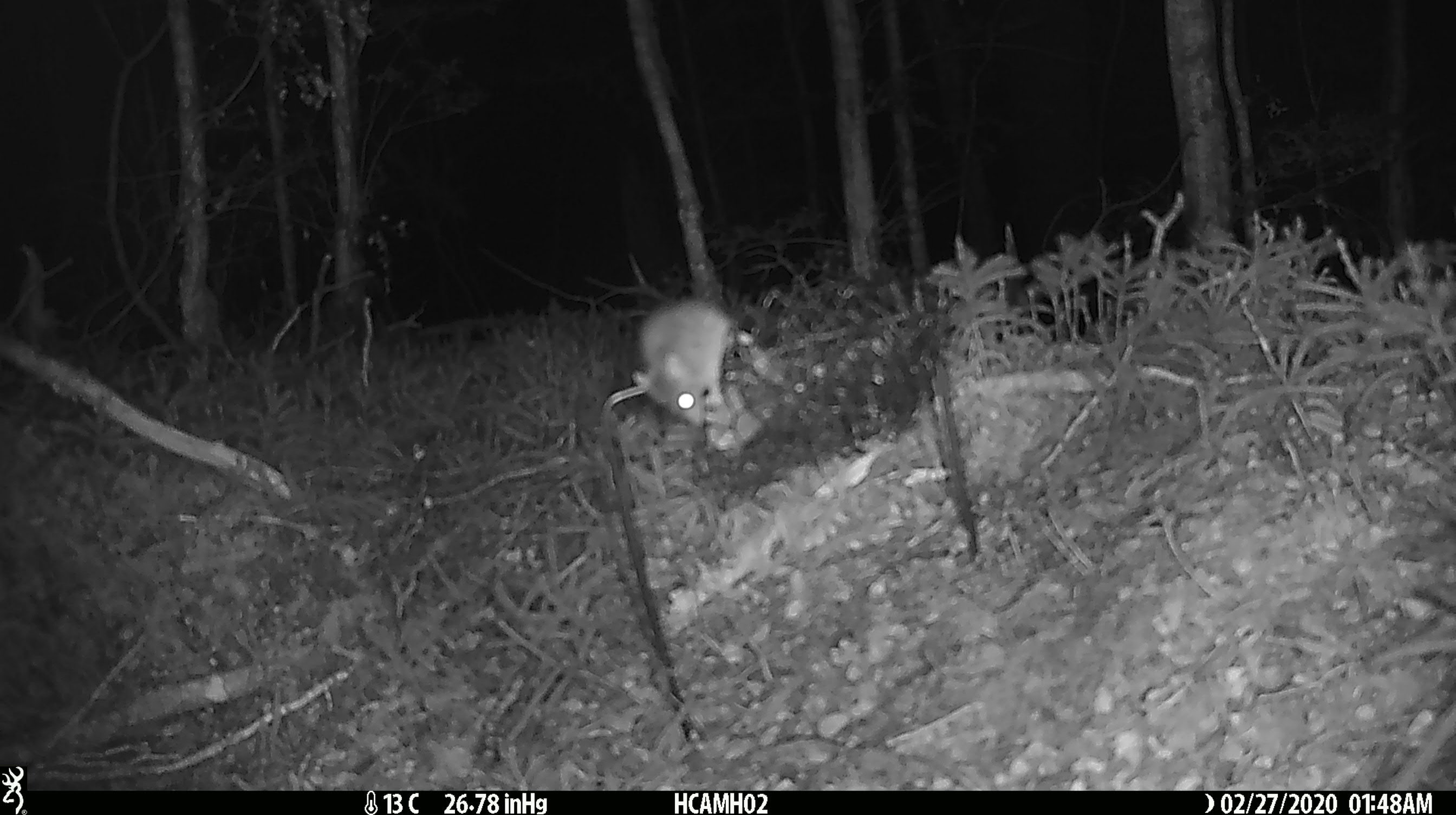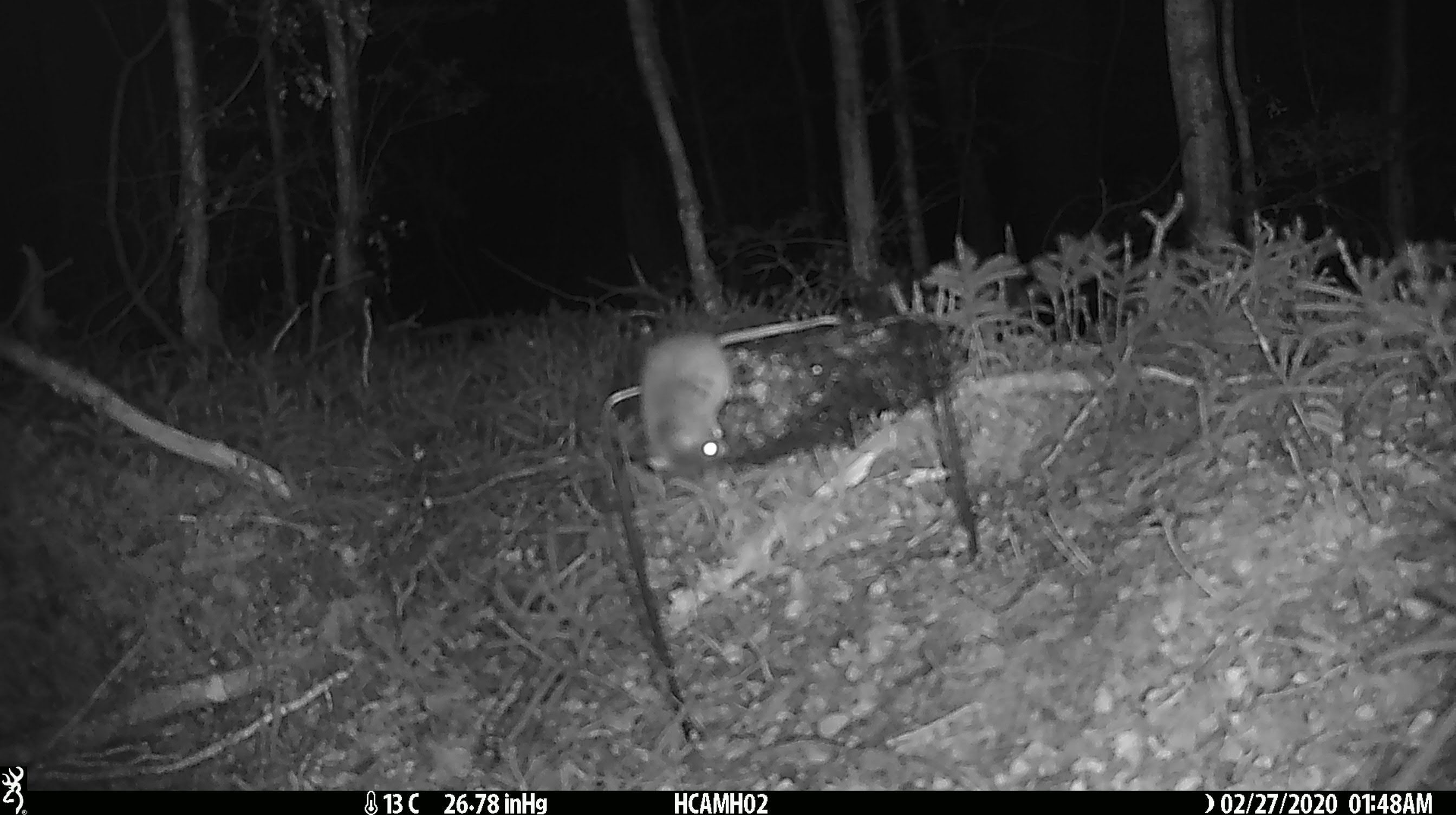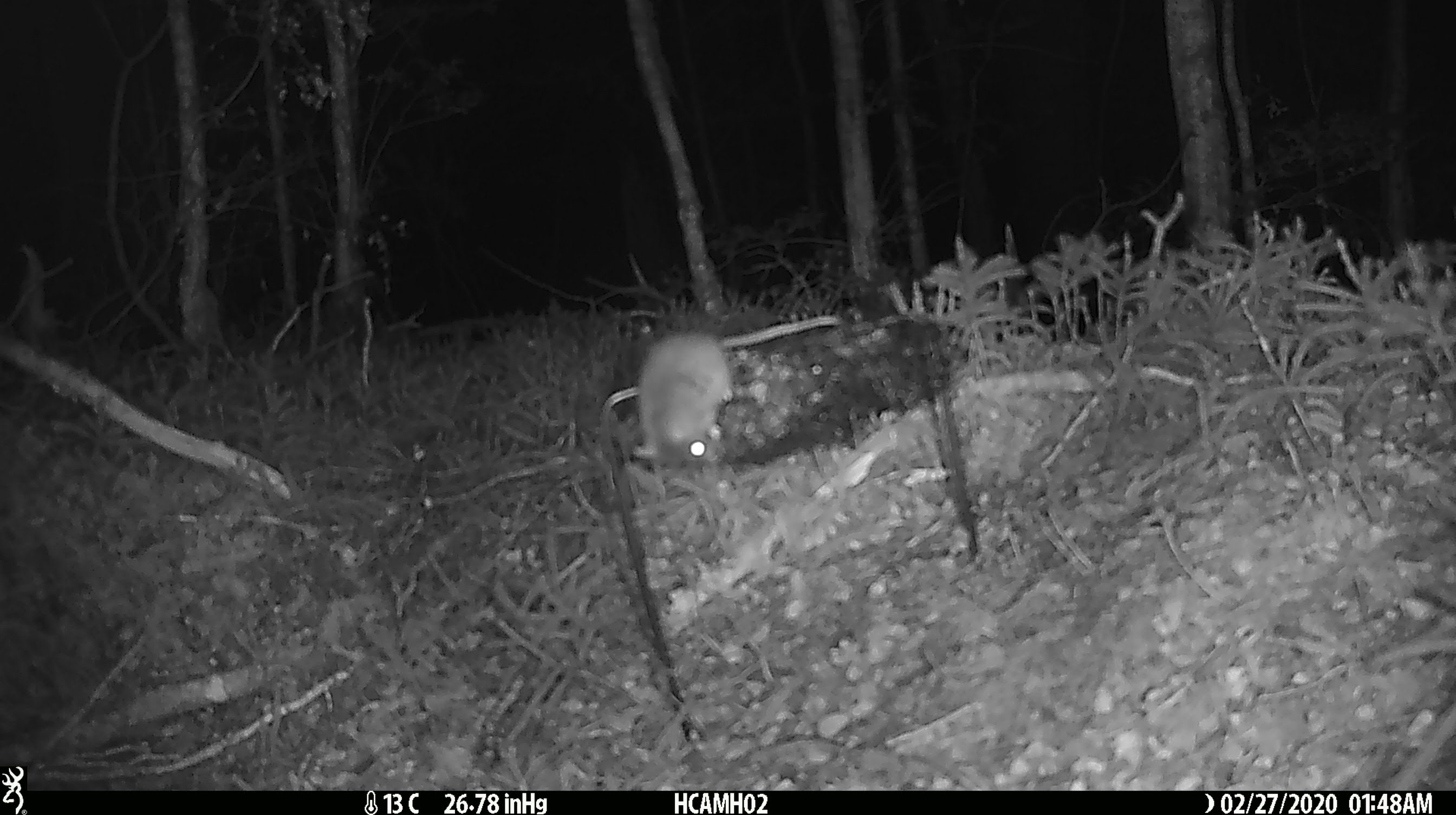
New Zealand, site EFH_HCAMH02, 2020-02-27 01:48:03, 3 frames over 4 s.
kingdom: Animalia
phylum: Chordata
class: Mammalia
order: Rodentia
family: Muridae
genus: Mus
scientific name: Mus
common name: mouse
Mouse (Mus).